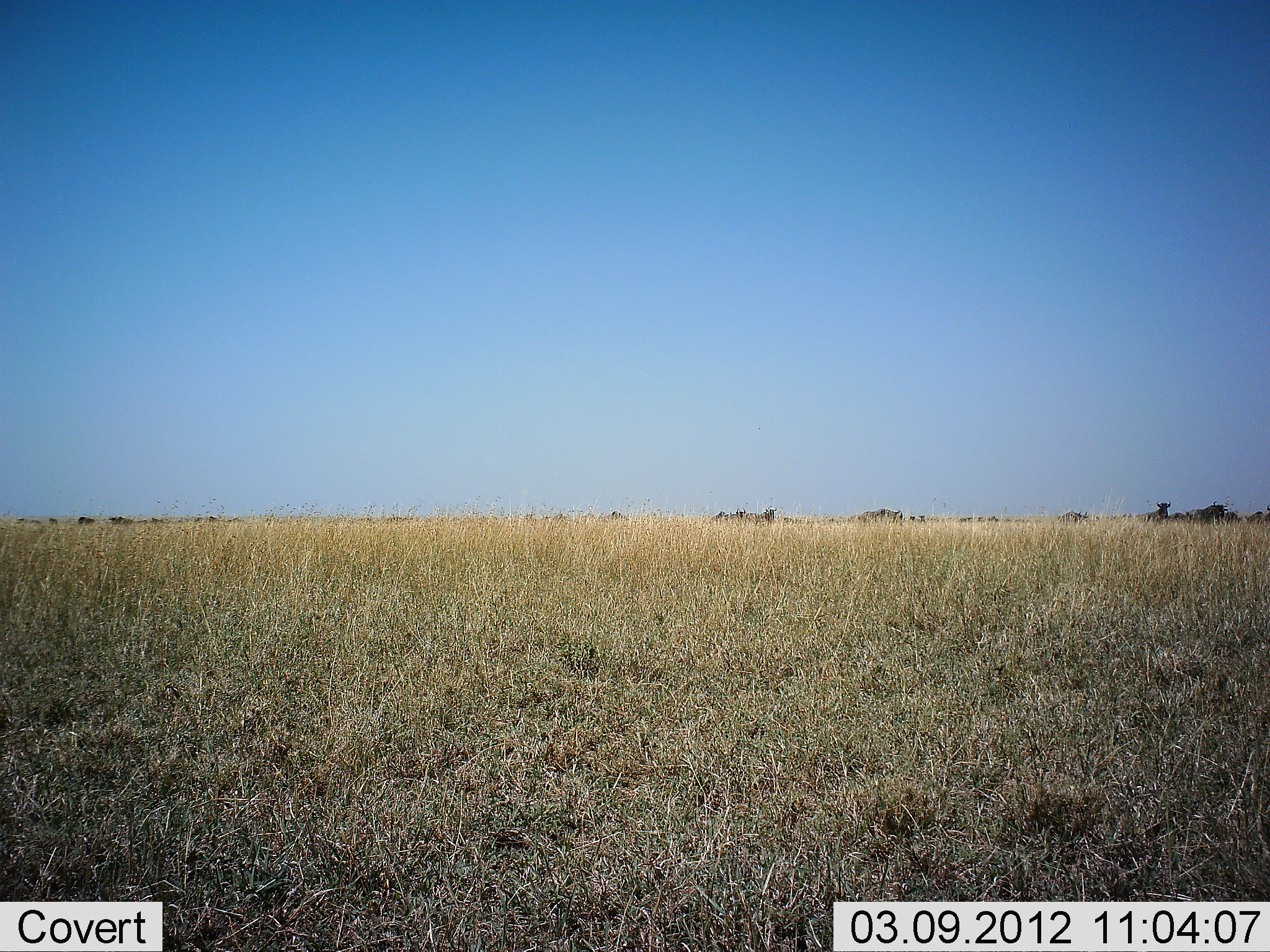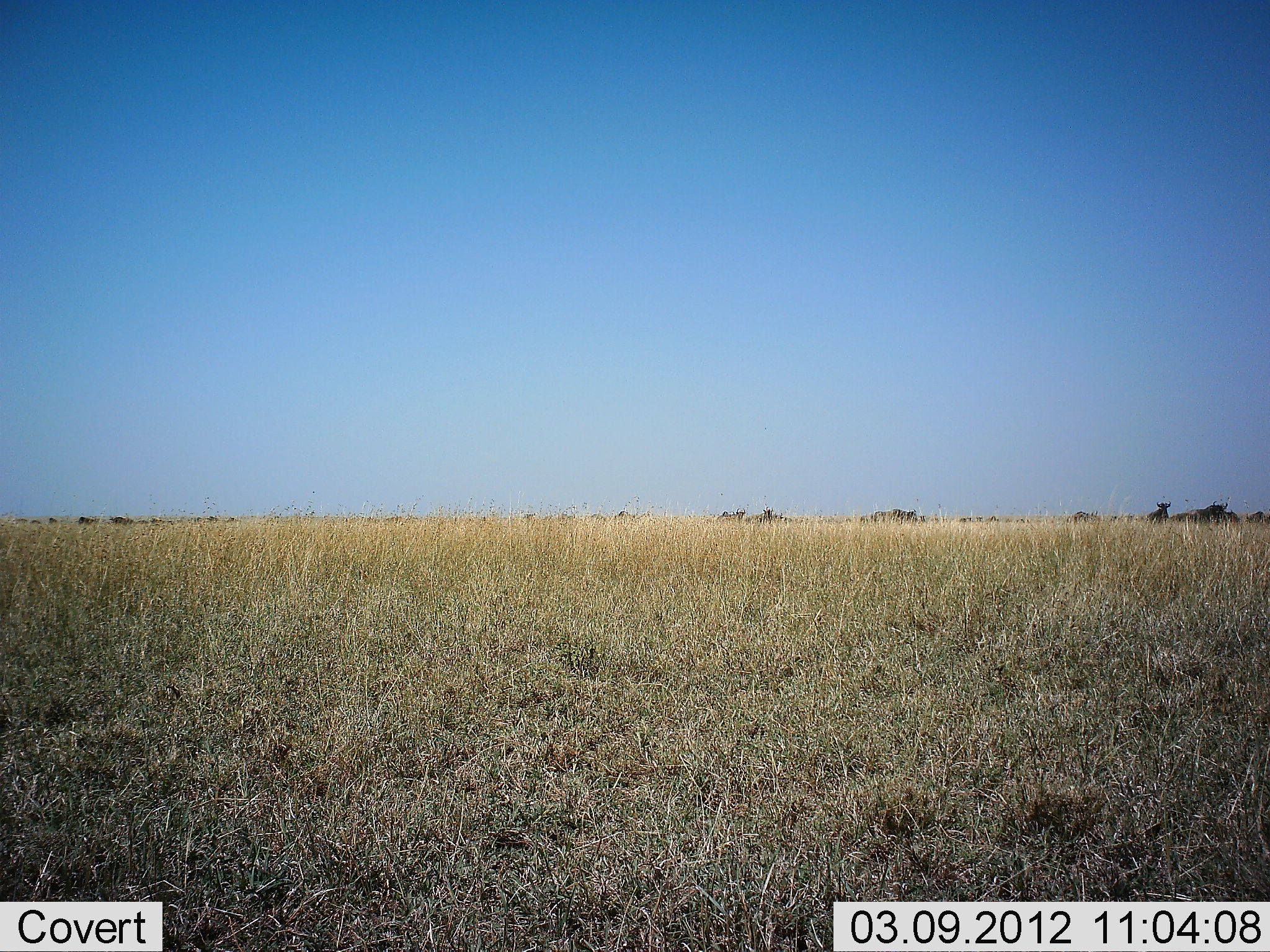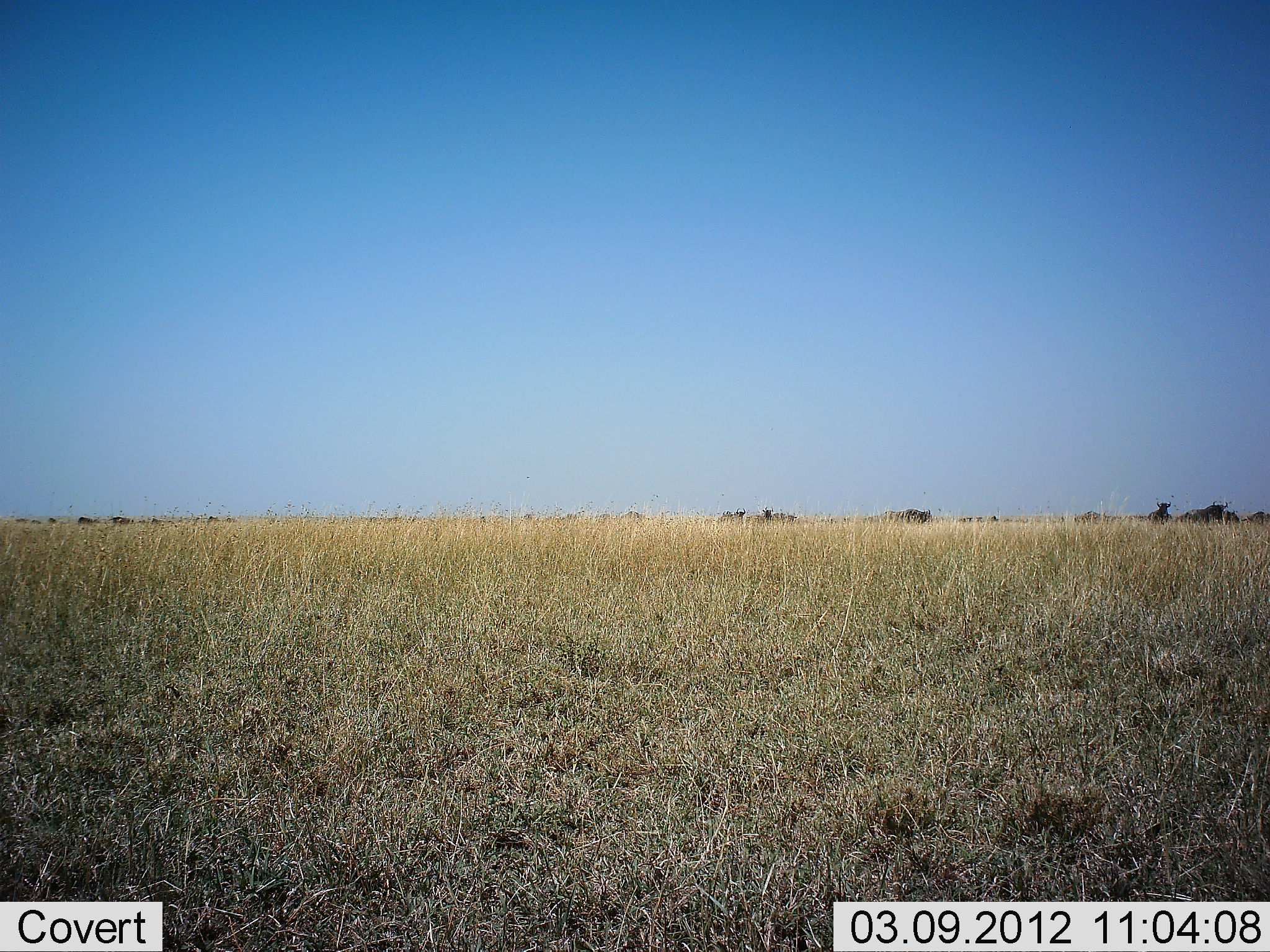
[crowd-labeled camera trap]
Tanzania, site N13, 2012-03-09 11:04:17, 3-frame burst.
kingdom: Animalia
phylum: Chordata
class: Mammalia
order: Artiodactyla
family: Bovidae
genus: Connochaetes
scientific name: Connochaetes taurinus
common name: blue wildebeest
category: wildebeest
Wildebeest (blue wildebeest) (Connochaetes taurinus), count 11-50. Behavior (volunteer vote fractions): standing 43%, resting 0%, moving 86%, interacting 0%. Young present (vote fraction): 0%. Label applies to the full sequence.